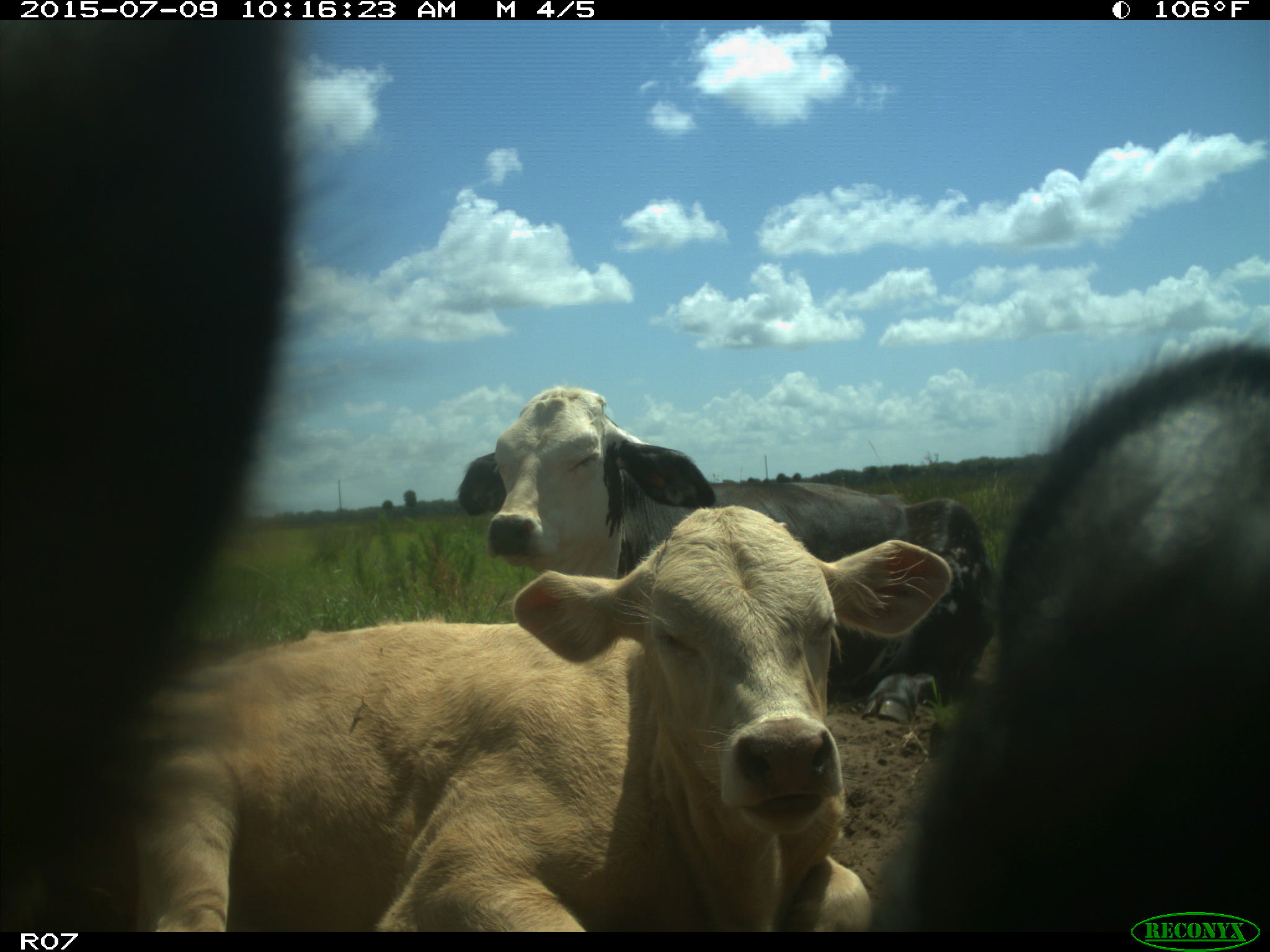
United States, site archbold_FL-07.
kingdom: Animalia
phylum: Chordata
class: Mammalia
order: Artiodactyla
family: Bovidae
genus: Bos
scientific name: Bos taurus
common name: domestic cow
Bos taurus (domestic cow).